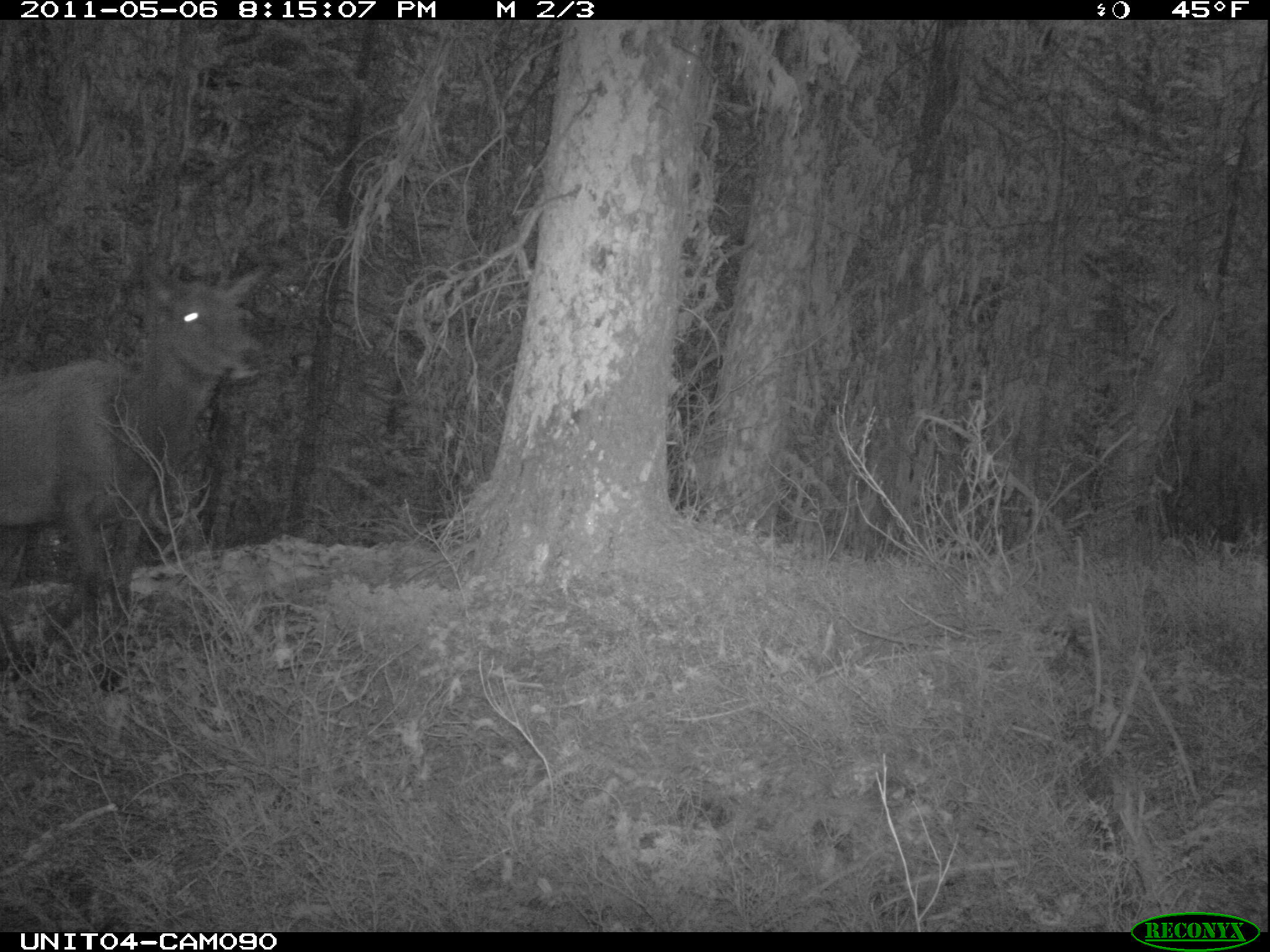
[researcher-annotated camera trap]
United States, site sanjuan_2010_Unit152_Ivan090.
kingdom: Animalia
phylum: Chordata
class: Mammalia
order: Artiodactyla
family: Cervidae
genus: Cervus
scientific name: Cervus elaphus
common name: red deer